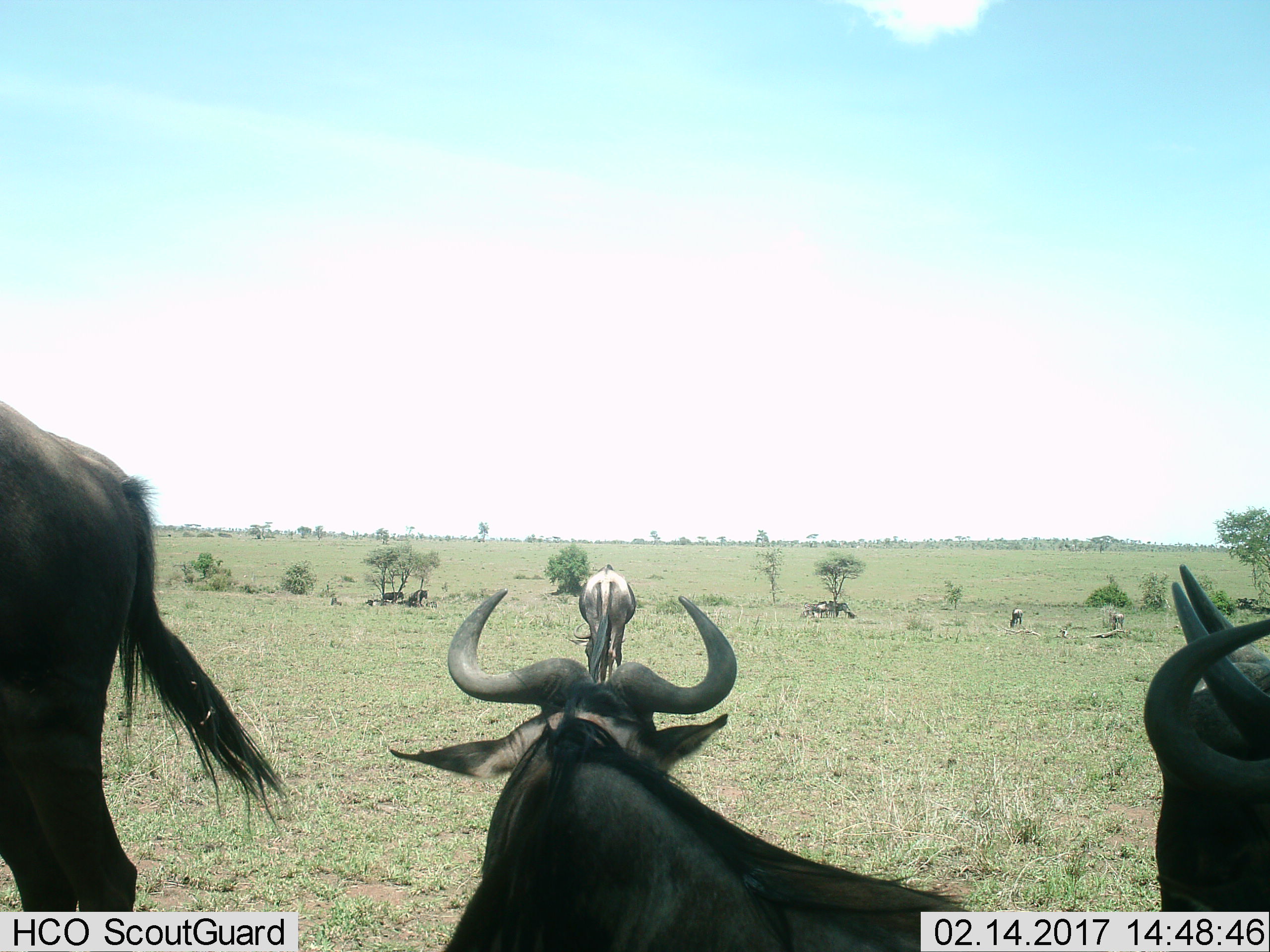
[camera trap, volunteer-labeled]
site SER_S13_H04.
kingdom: Animalia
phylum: Chordata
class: Mammalia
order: Artiodactyla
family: Bovidae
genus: Connochaetes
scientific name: Connochaetes taurinus taurinus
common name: blue wildebeest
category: wildebeestblue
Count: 10.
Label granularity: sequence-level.